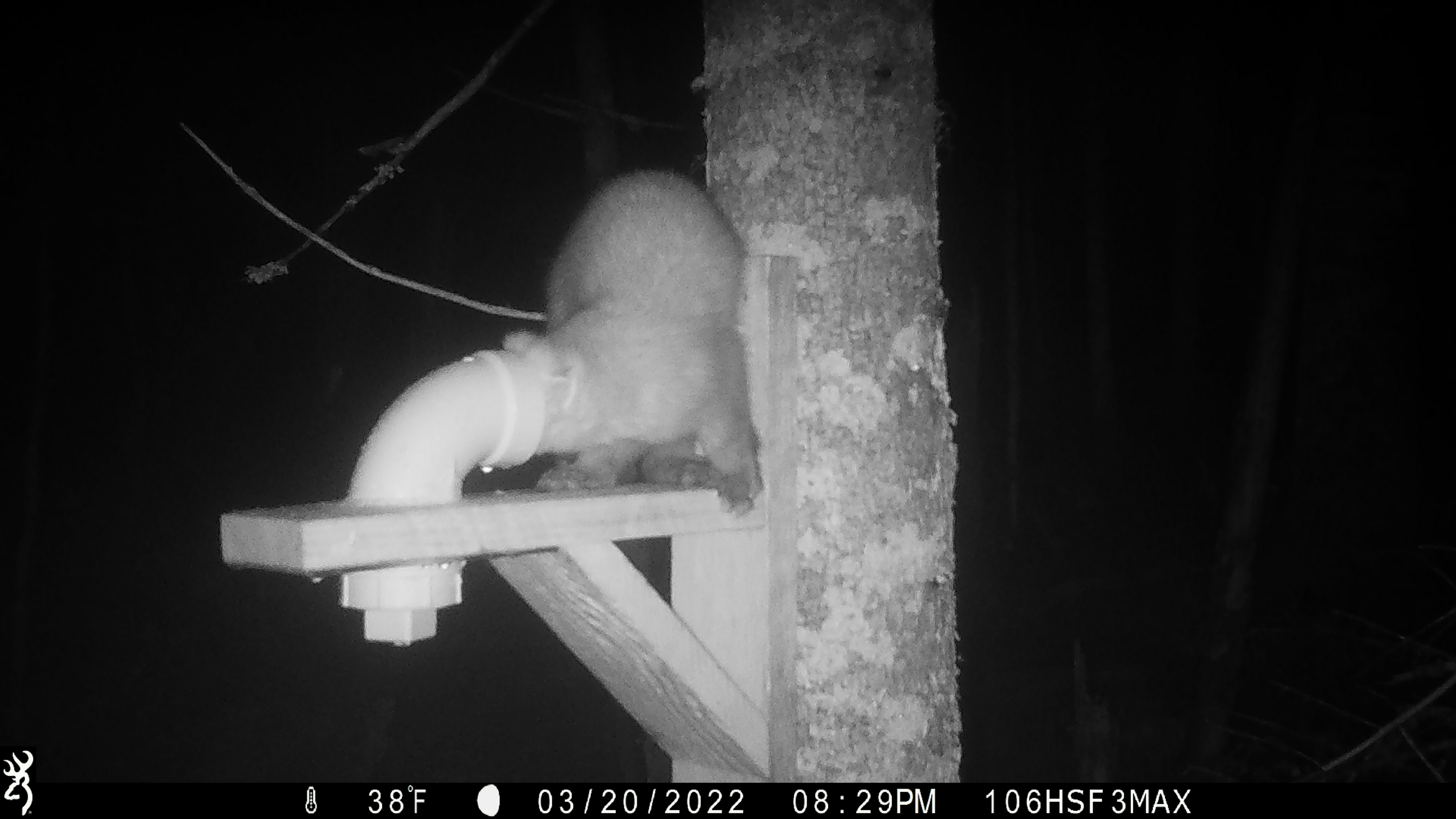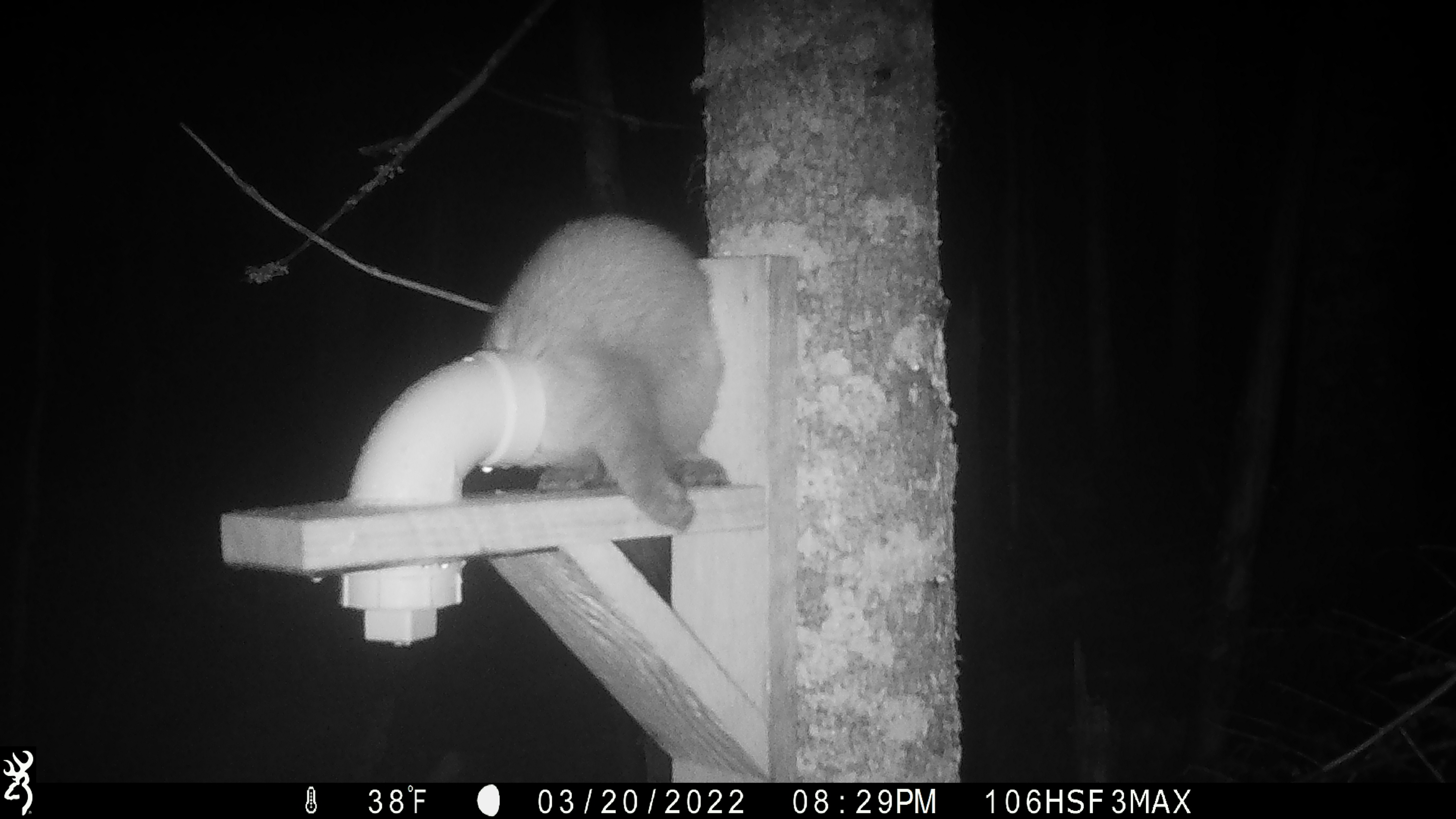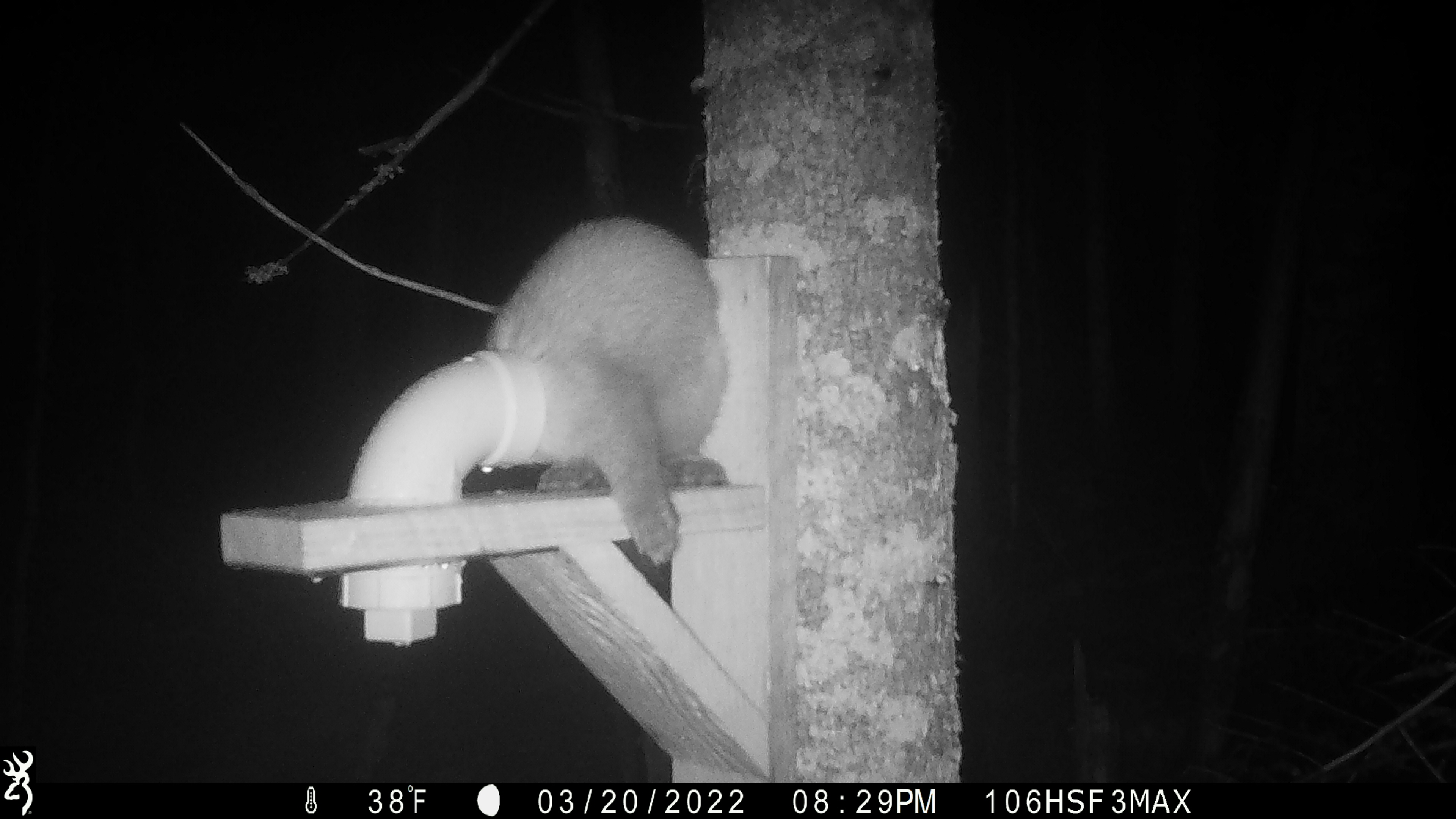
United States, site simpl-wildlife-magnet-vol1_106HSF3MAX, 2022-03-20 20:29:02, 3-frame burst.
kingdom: Animalia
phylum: Chordata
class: Mammalia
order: Carnivora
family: Mustelidae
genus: Martes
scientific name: Martes americana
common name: american marten